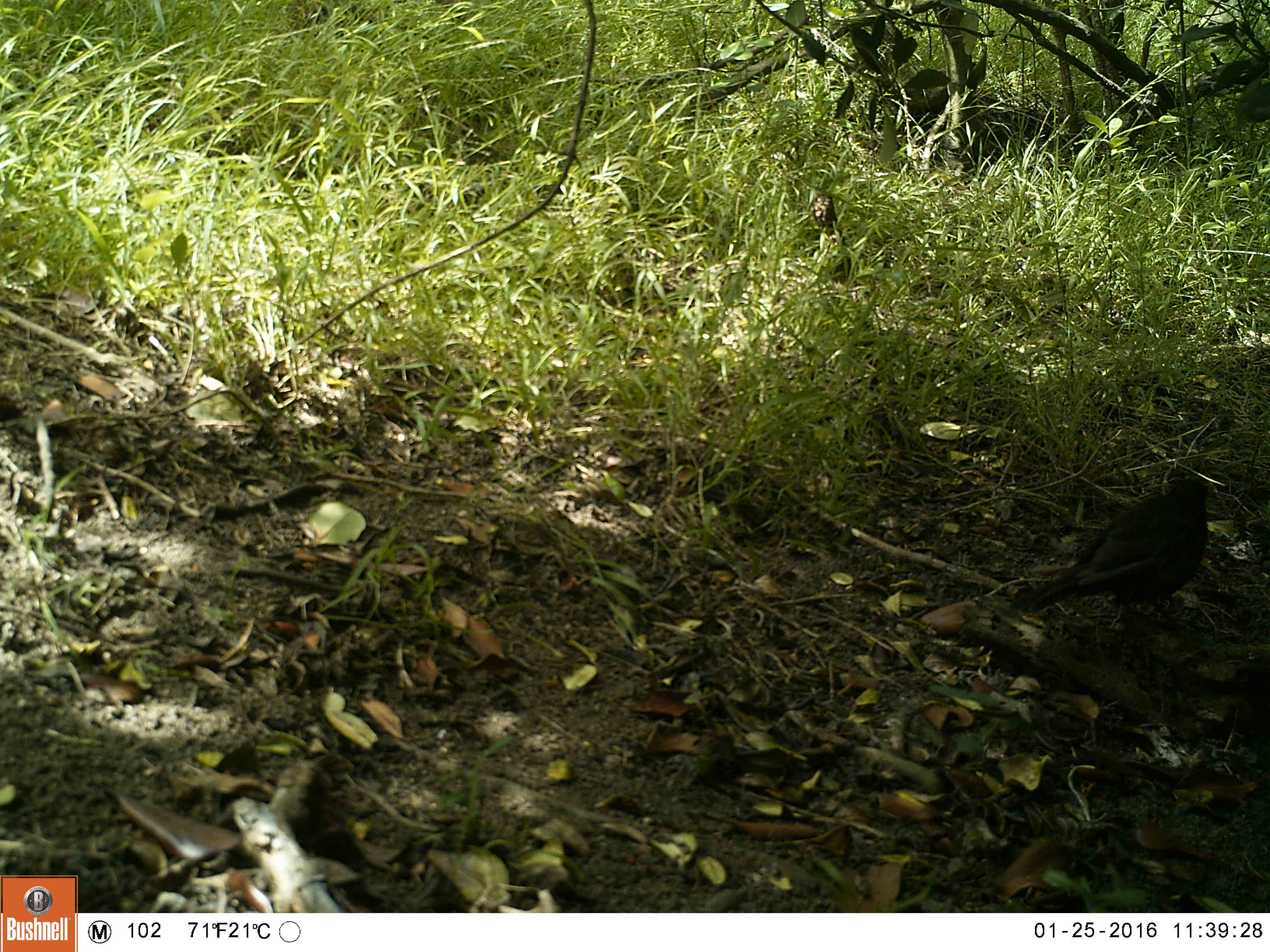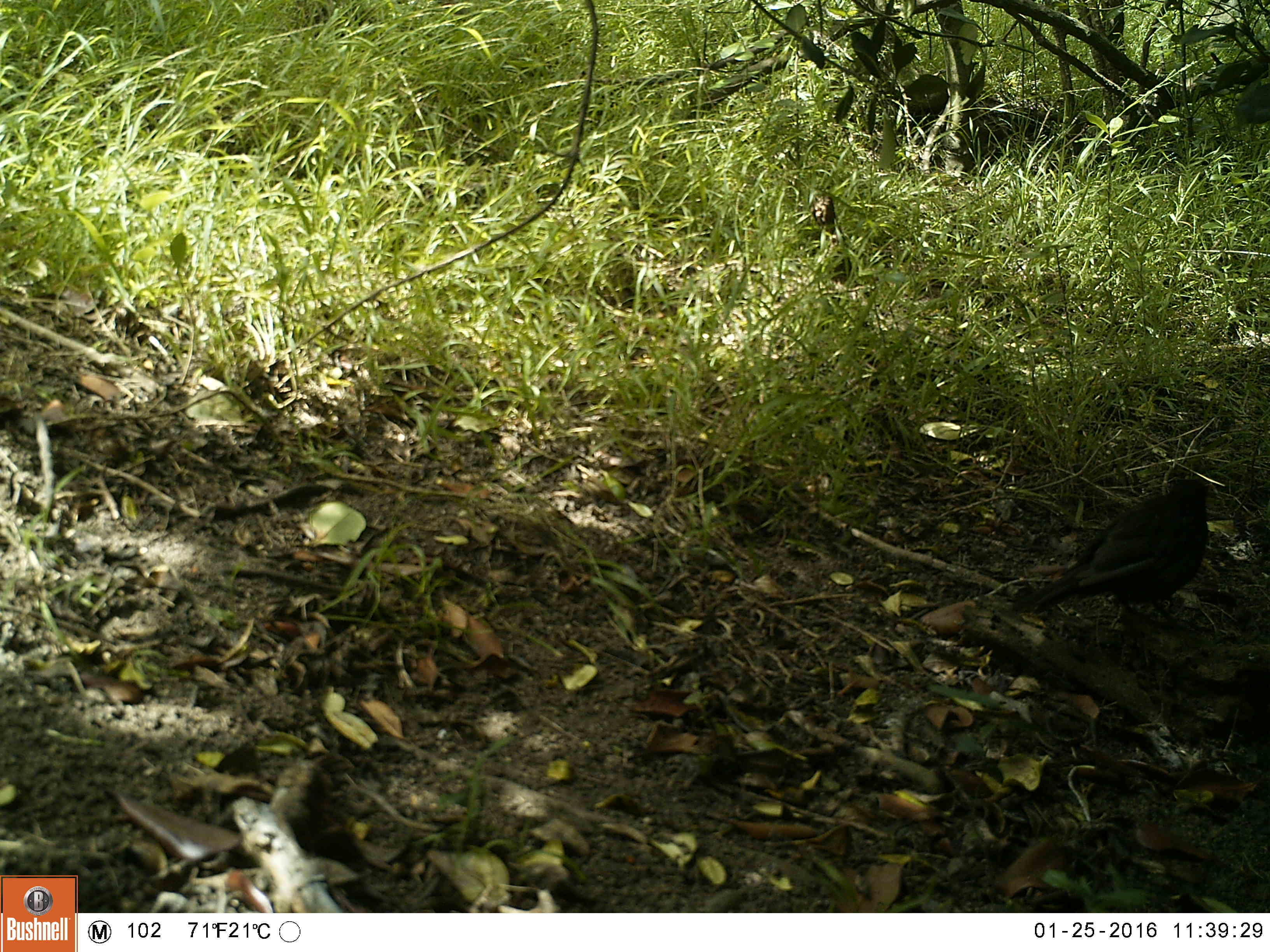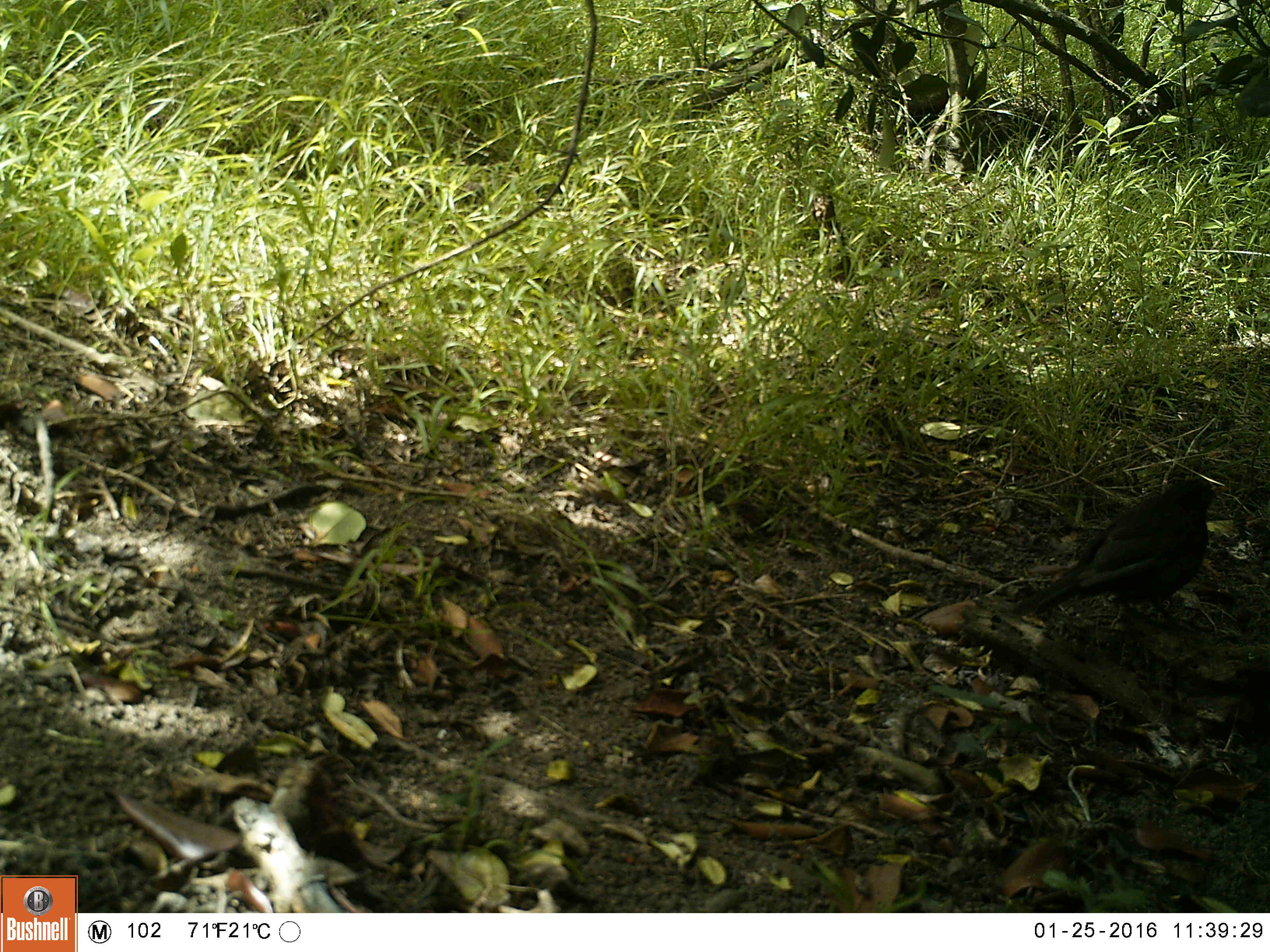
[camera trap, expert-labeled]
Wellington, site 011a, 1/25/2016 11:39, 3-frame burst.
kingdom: Animalia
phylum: Chordata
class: Aves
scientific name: Aves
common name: bird